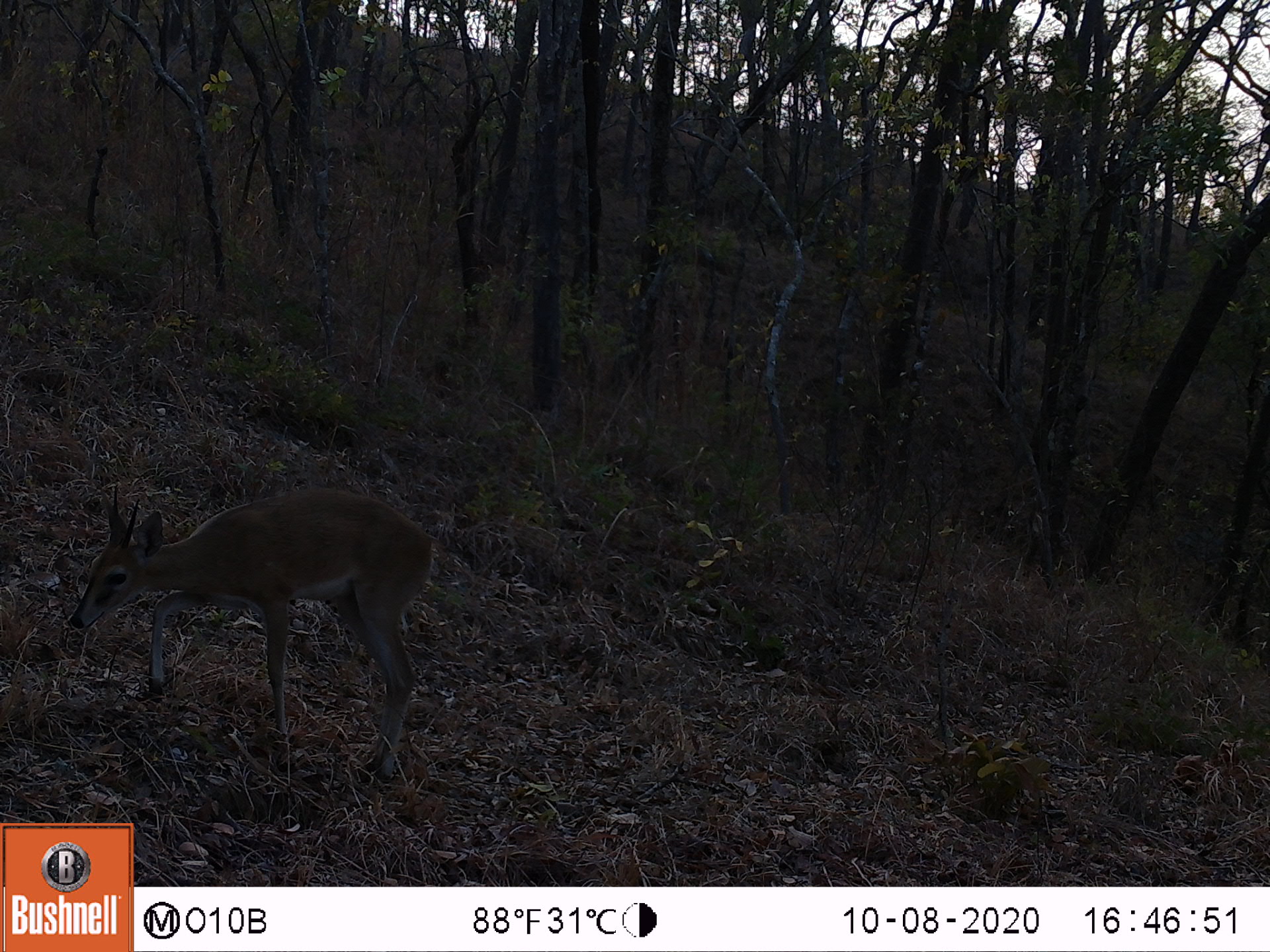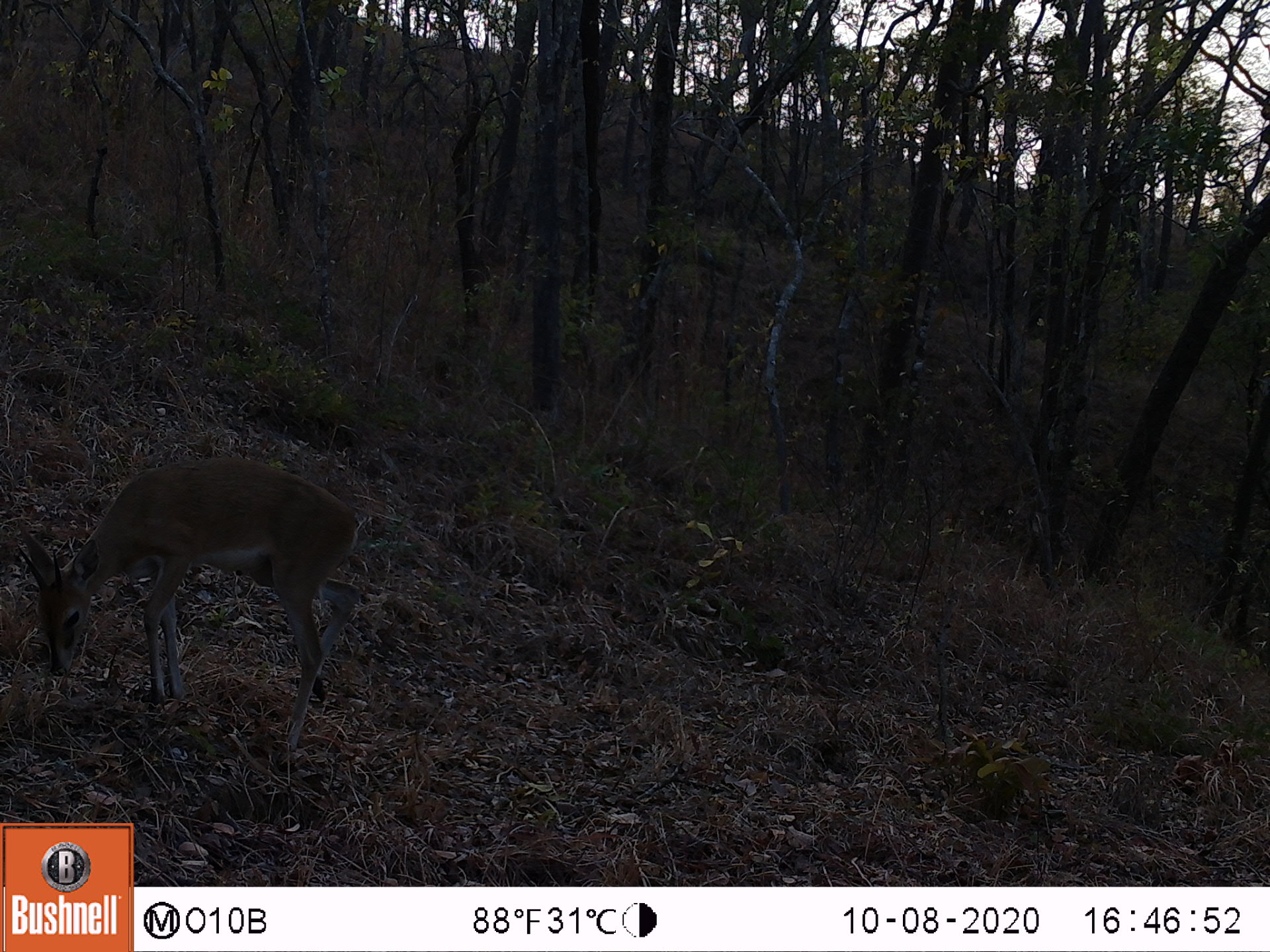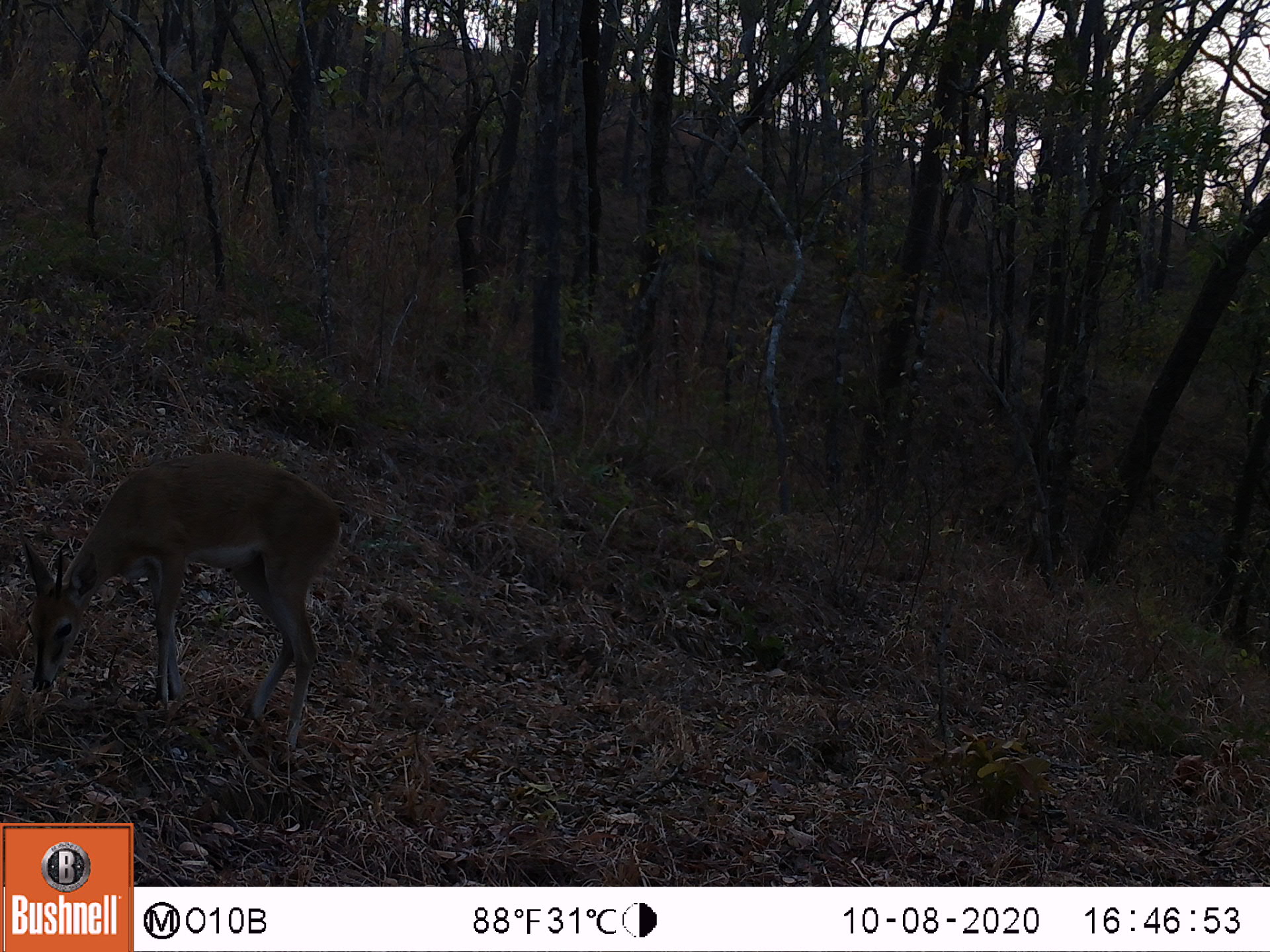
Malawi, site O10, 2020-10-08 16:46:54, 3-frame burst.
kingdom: Animalia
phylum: Chordata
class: Mammalia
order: Artiodactyla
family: Bovidae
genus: Sylvicapra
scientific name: Sylvicapra grimmia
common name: common duiker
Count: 1.